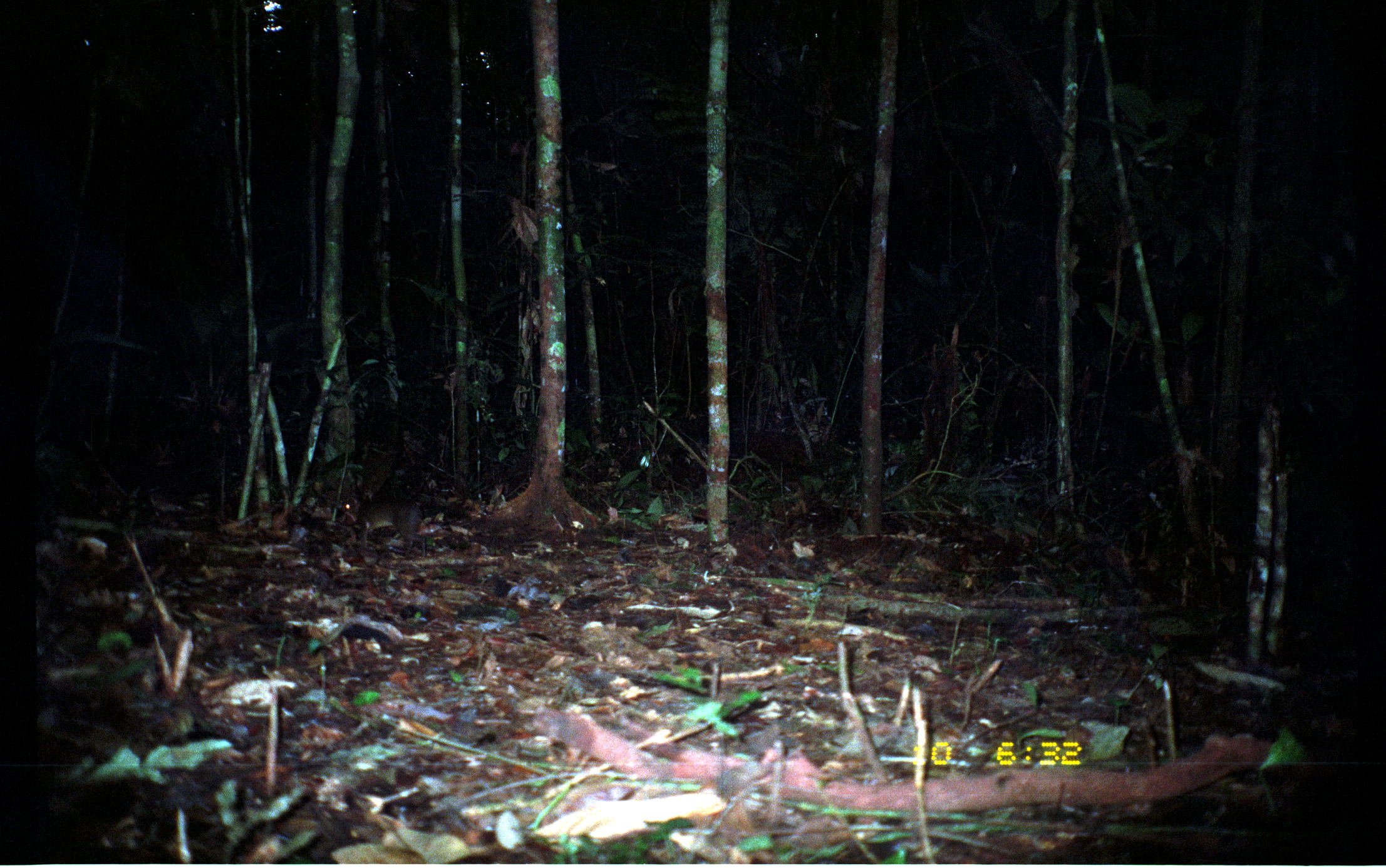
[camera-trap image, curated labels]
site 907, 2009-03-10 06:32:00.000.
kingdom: Animalia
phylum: Chordata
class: Mammalia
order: Rodentia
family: Dasyproctidae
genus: Myoprocta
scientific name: Myoprocta pratti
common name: green acouchi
Myoprocta pratti (green acouchi).